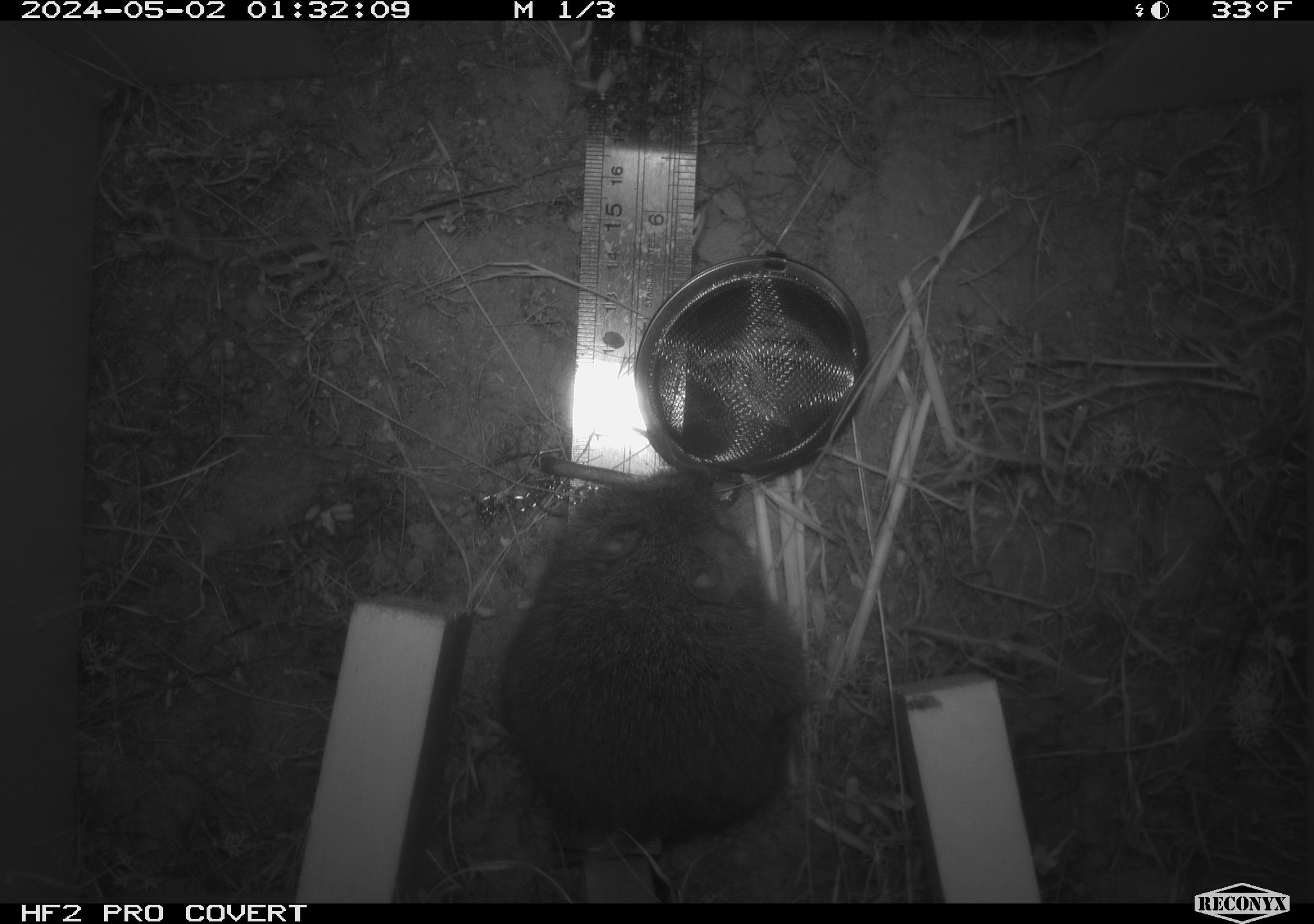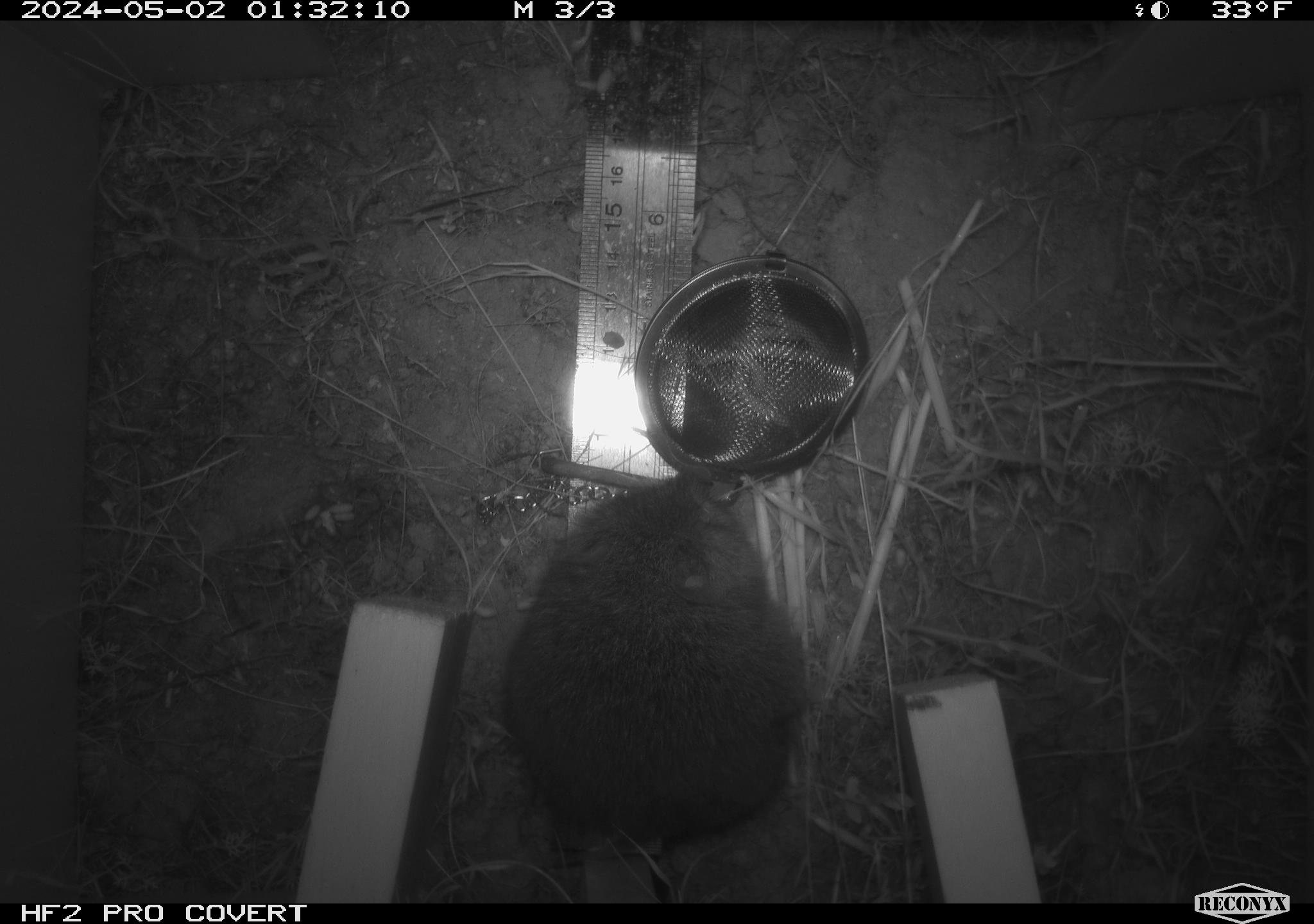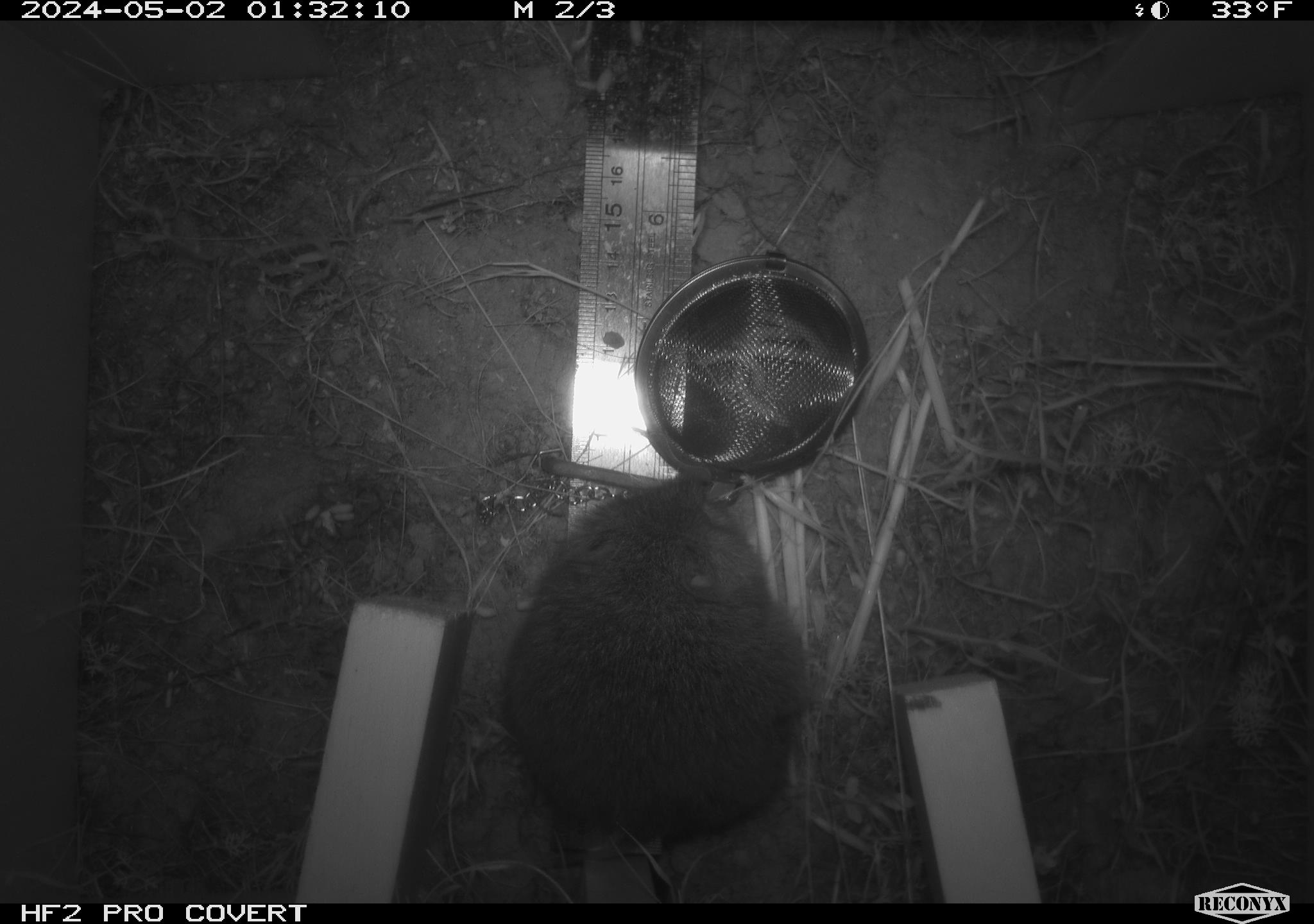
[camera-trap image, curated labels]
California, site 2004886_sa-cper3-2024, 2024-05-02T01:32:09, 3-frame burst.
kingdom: Animalia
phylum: Chordata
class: Mammalia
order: Rodentia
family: Cricetidae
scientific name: Arvicolinae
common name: voles, lemmings, and muskrats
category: arvicolinae subfamily